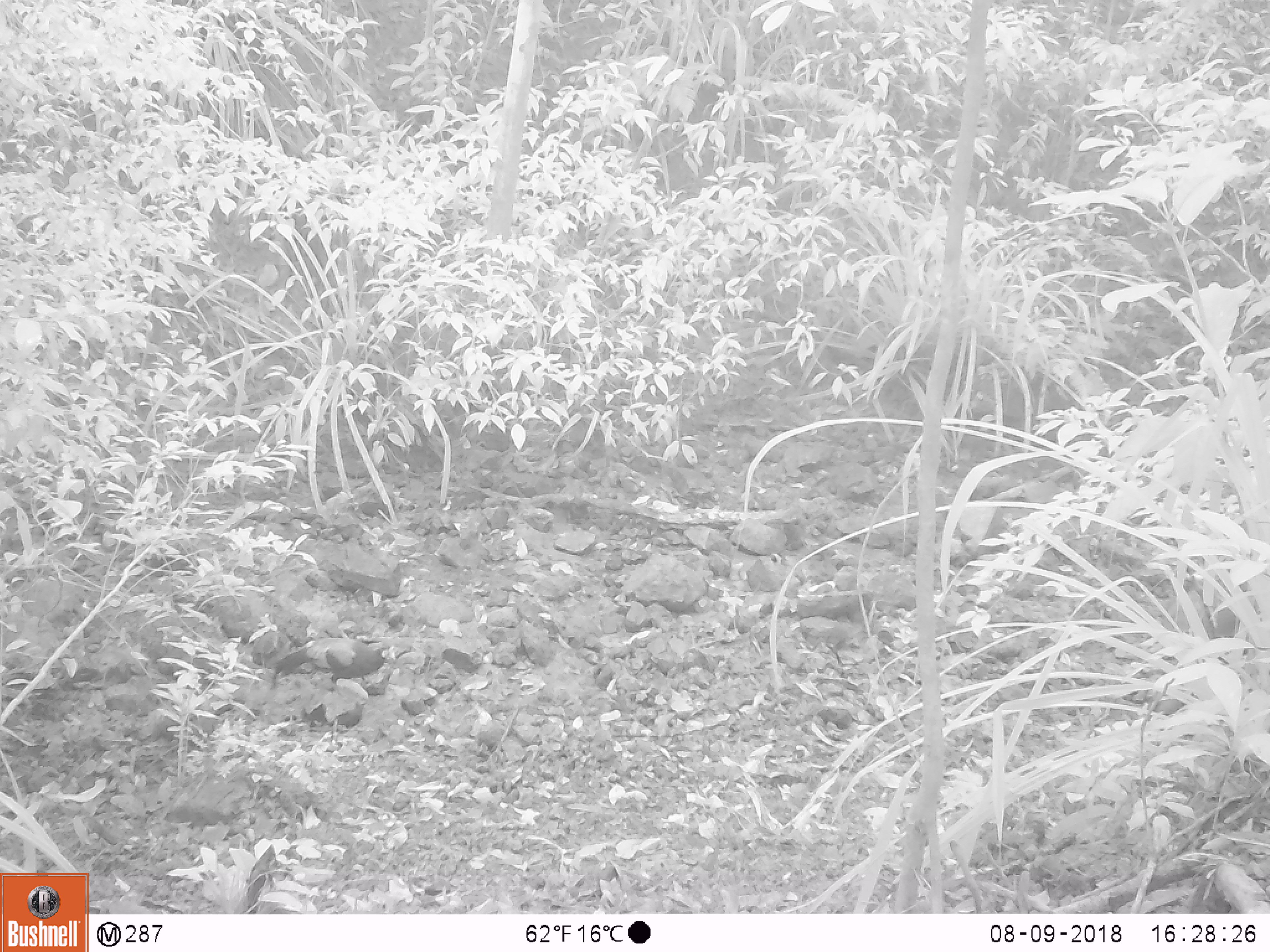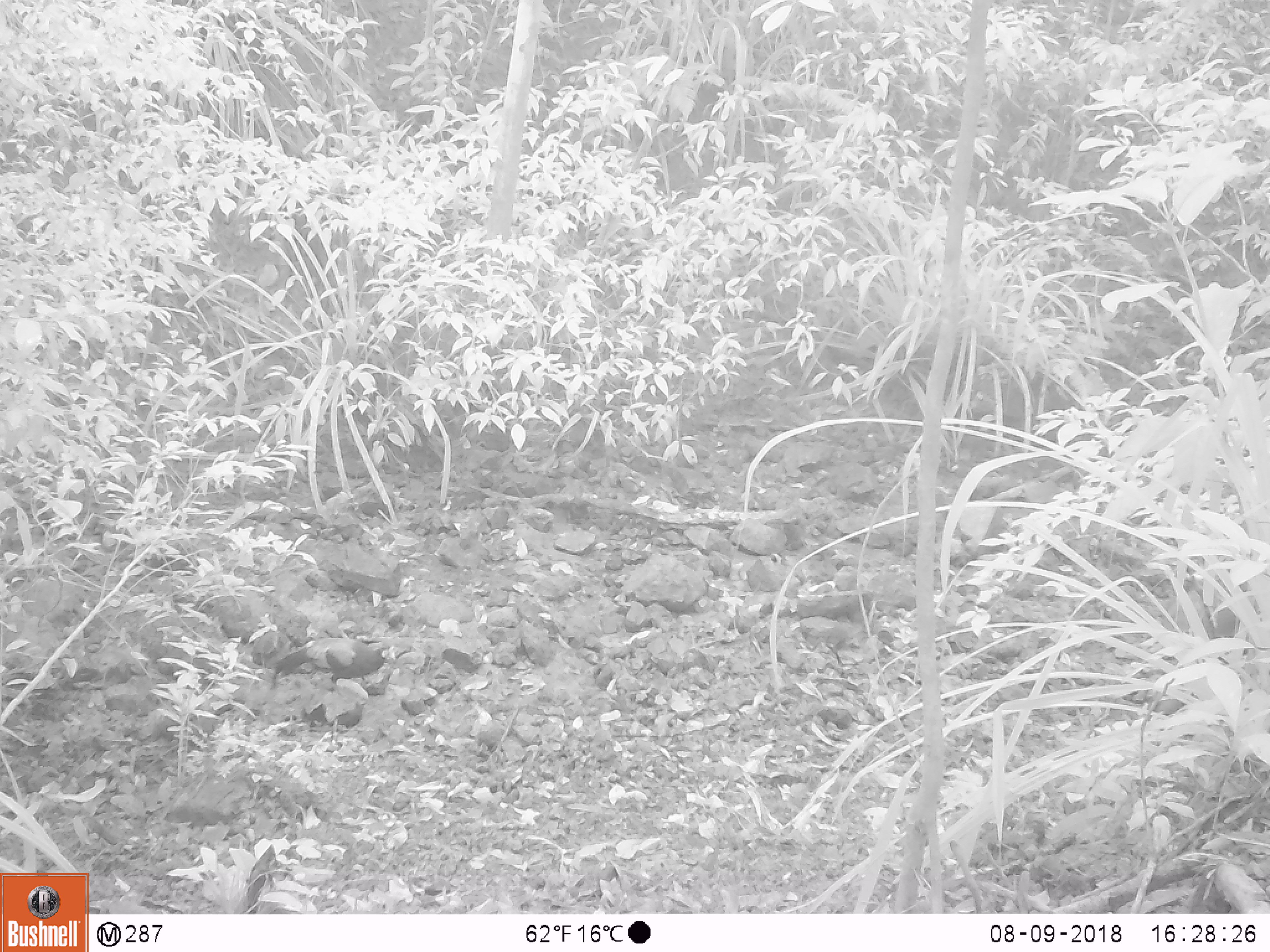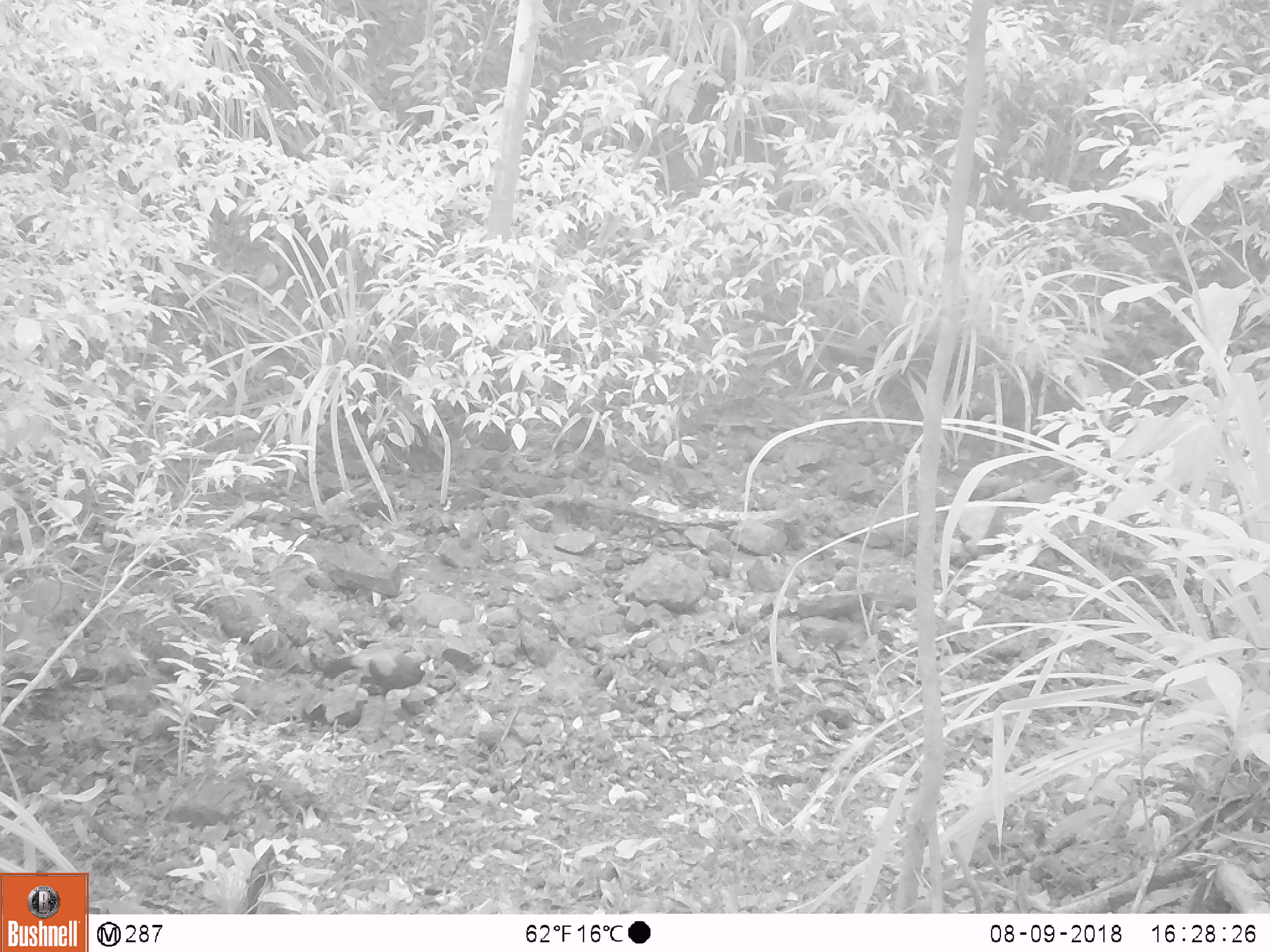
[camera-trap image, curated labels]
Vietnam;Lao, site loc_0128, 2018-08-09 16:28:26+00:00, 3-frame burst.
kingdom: Animalia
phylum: Chordata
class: Aves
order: Galliformes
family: Phasianidae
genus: Gallus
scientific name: Gallus gallus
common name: red junglefowl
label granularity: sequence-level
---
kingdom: Animalia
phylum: Chordata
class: Mammalia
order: Artiodactyla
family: Suidae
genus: Sus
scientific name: Sus scrofa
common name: eurasian wild pig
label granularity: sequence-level